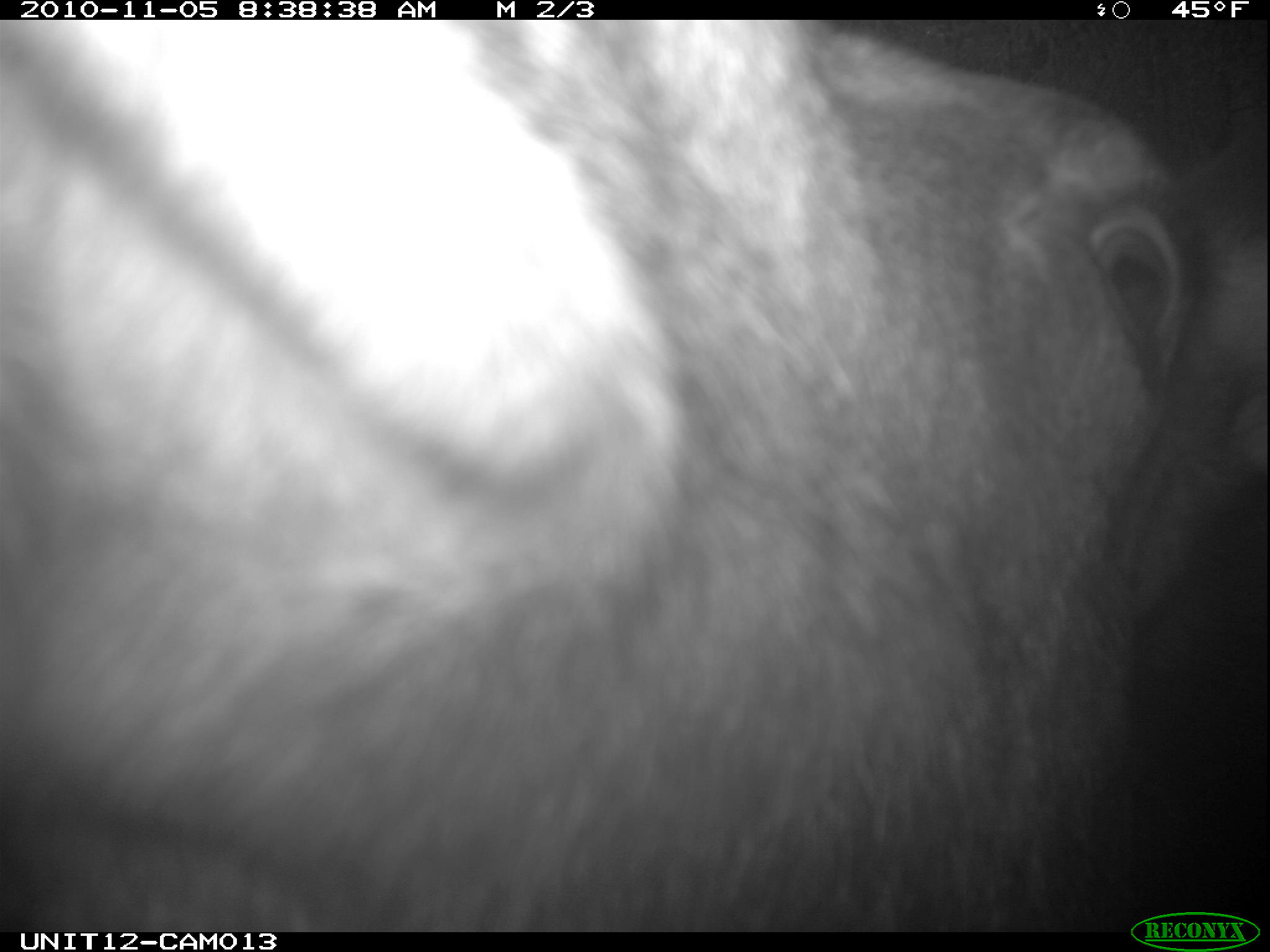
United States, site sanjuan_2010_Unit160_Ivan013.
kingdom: Animalia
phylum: Chordata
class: Mammalia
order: Artiodactyla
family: Cervidae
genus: Alces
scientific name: Alces alces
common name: moose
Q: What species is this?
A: Alces alces (moose).